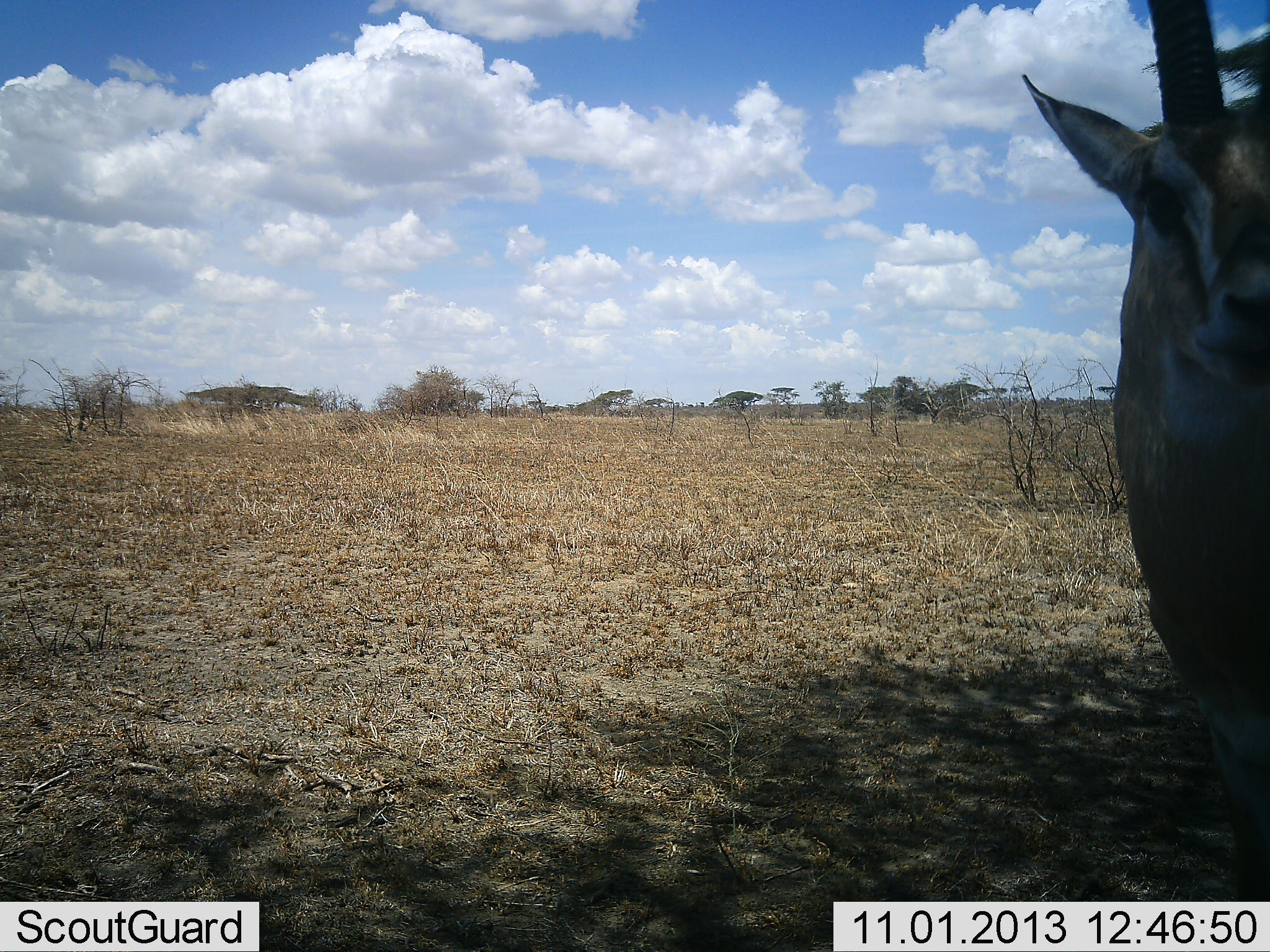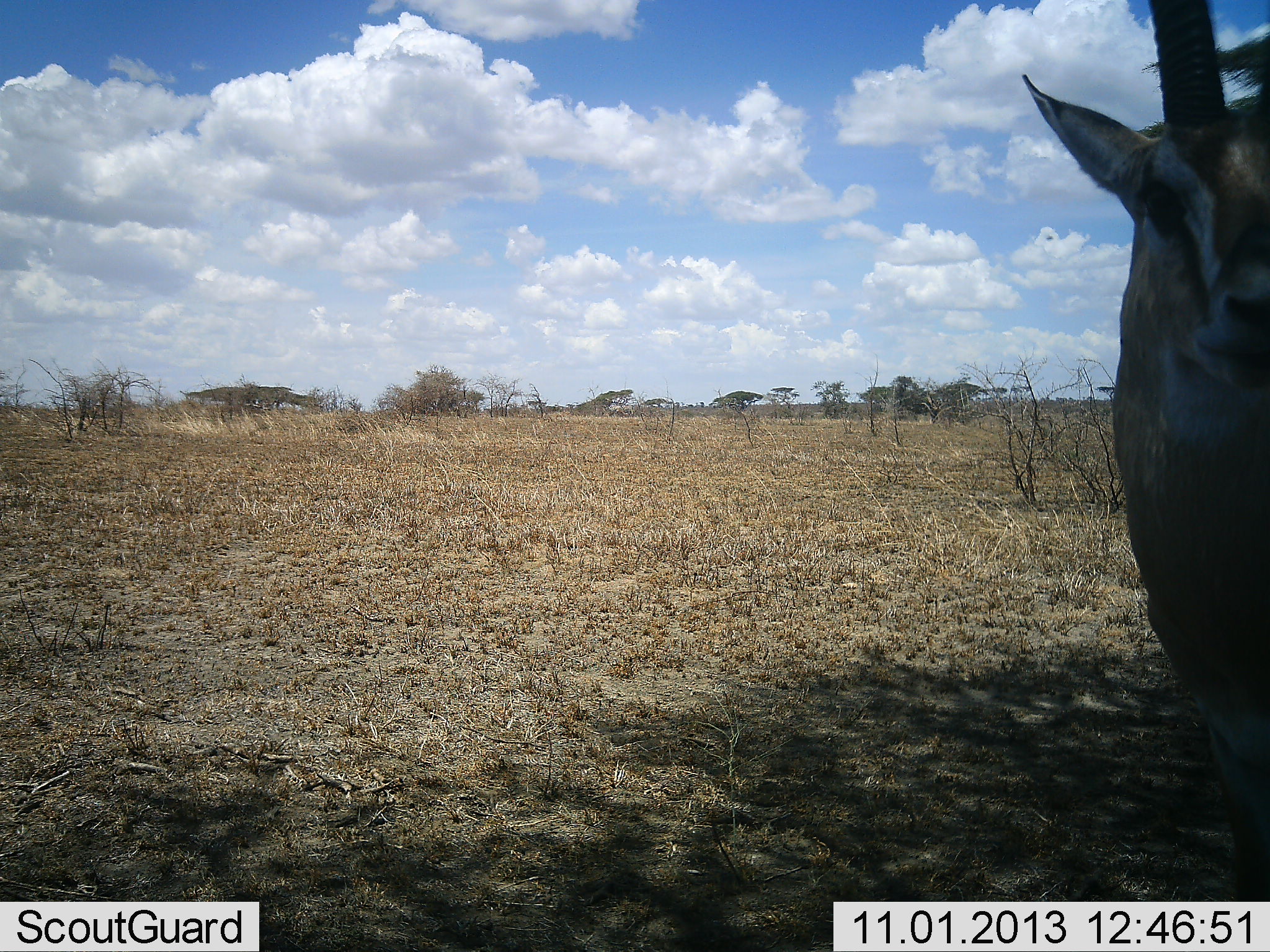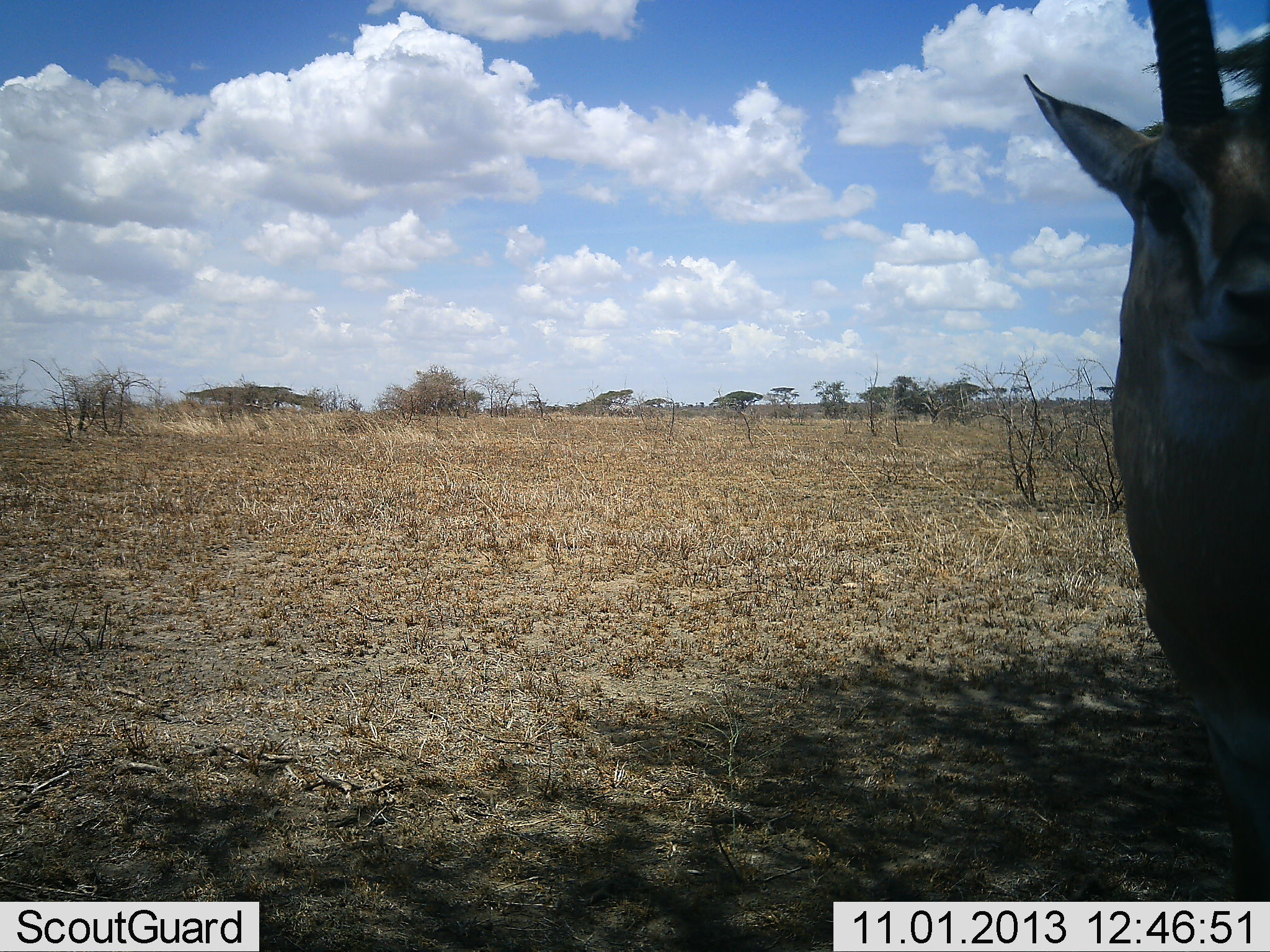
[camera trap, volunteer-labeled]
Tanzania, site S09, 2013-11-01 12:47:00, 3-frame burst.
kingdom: Animalia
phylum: Chordata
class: Mammalia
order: Artiodactyla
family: Bovidae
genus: Eudorcas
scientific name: Eudorcas thomsonii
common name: thomson's gazelle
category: gazellethomsons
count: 1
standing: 100%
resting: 0%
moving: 0%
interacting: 0%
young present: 0%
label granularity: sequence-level